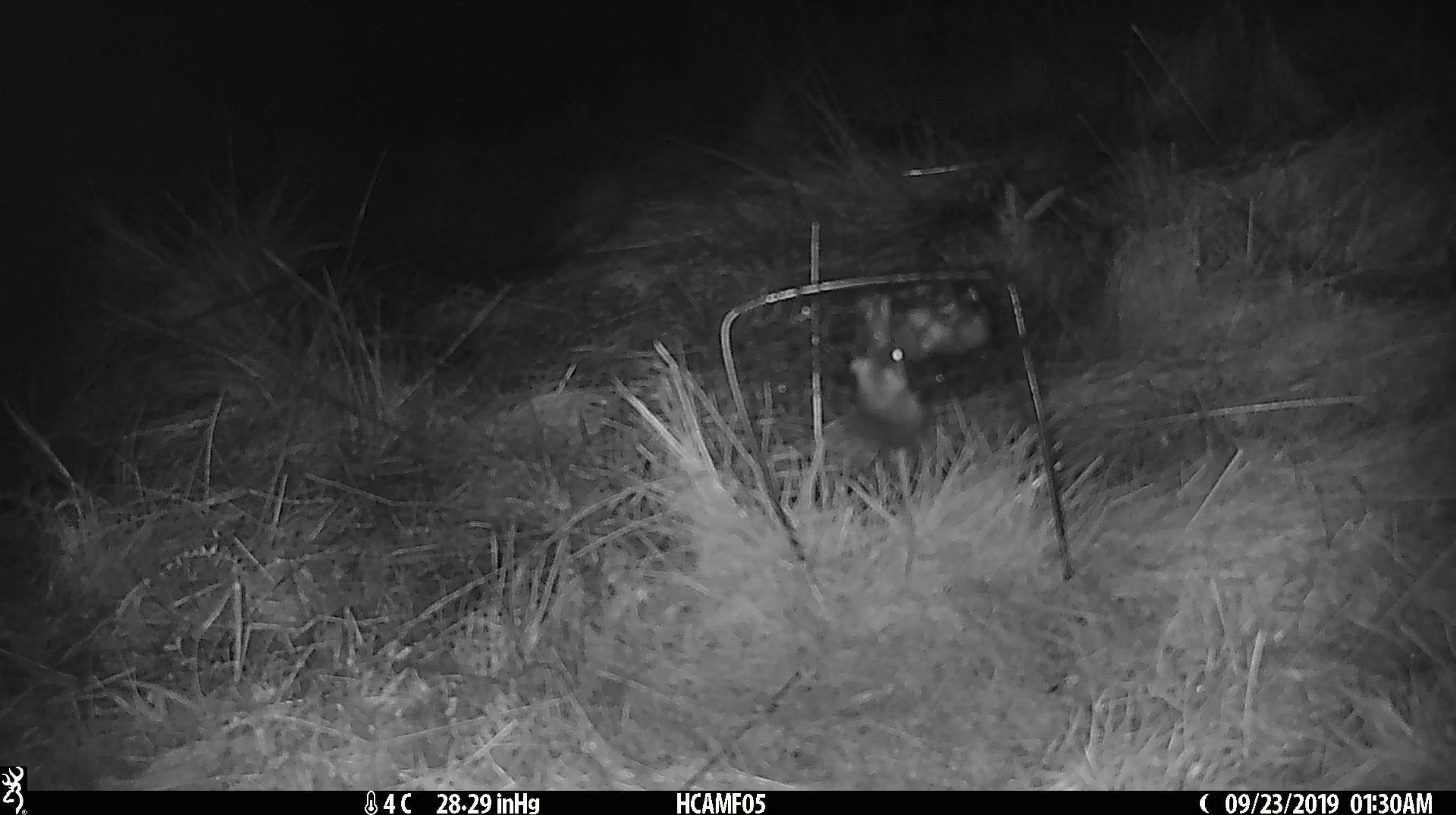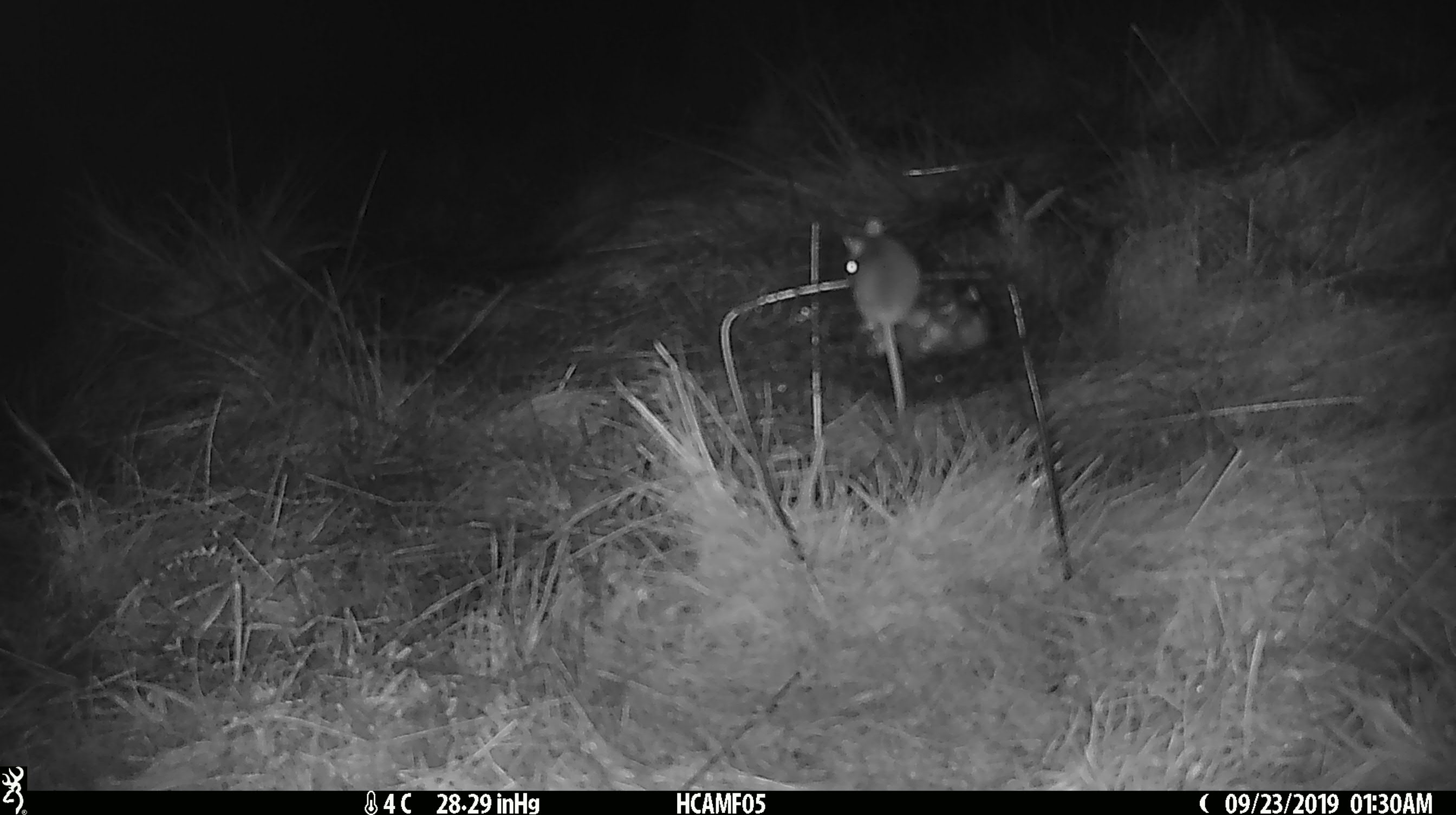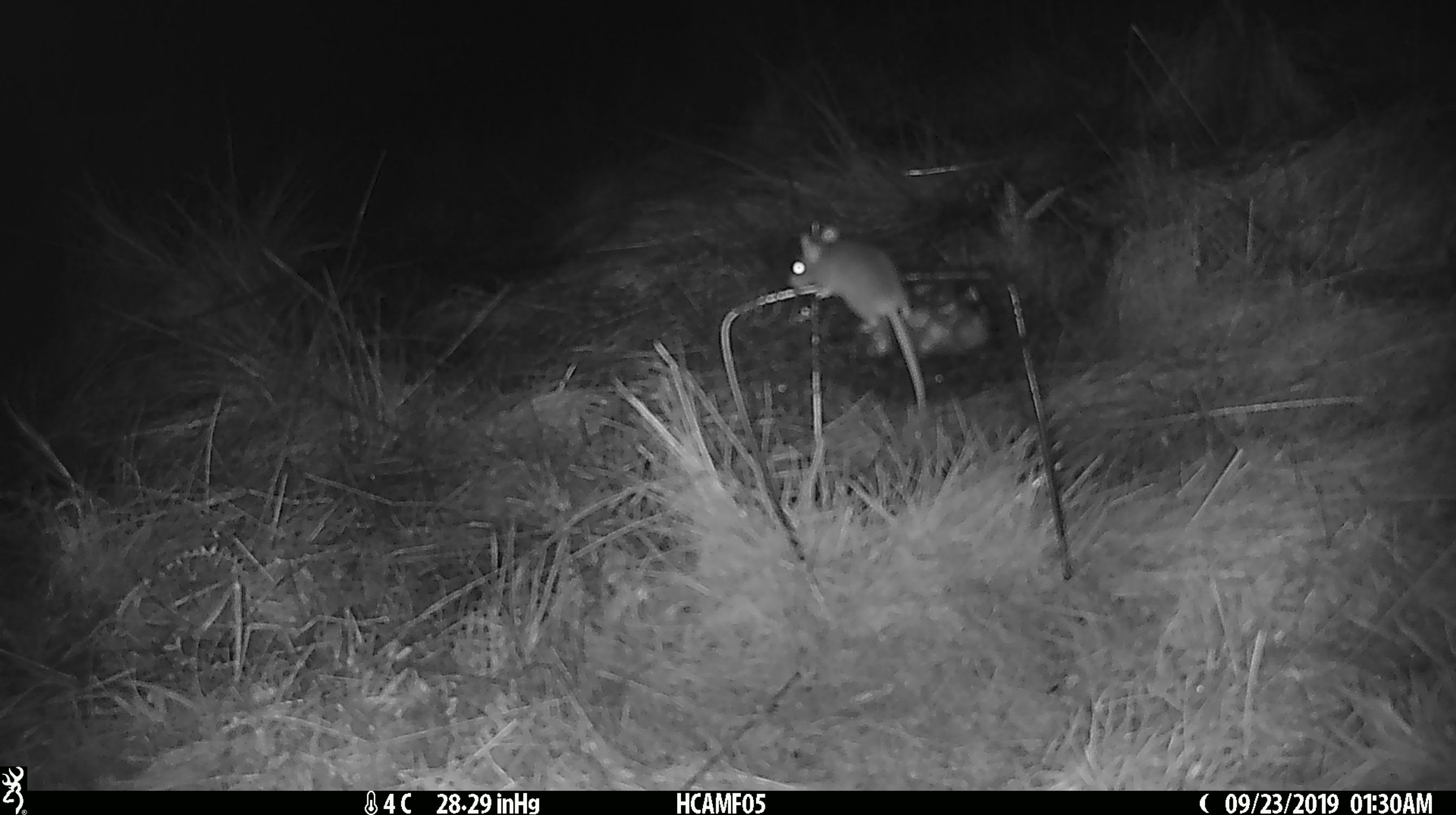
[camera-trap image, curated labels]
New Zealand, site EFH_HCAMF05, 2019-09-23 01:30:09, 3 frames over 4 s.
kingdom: Animalia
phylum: Chordata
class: Mammalia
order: Rodentia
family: Muridae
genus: Mus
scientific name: Mus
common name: mouse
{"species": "mouse (Mus)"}